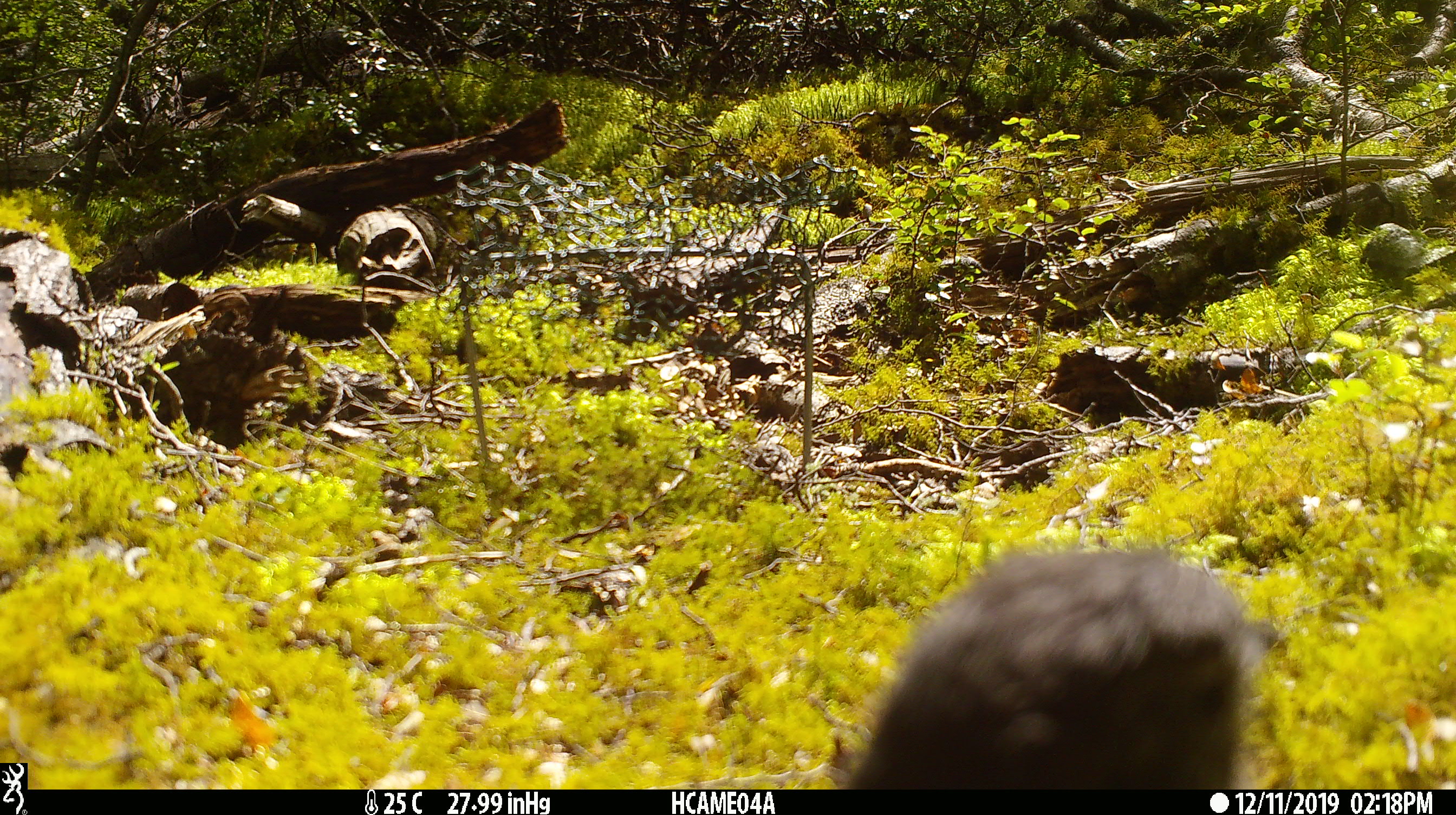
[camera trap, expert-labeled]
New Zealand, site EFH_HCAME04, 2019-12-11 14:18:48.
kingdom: Animalia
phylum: Chordata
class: Aves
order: Passeriformes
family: Petroicidae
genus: Petroica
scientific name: Petroica australis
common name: new zealand robin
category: robin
Robin (new zealand robin) (Petroica australis).